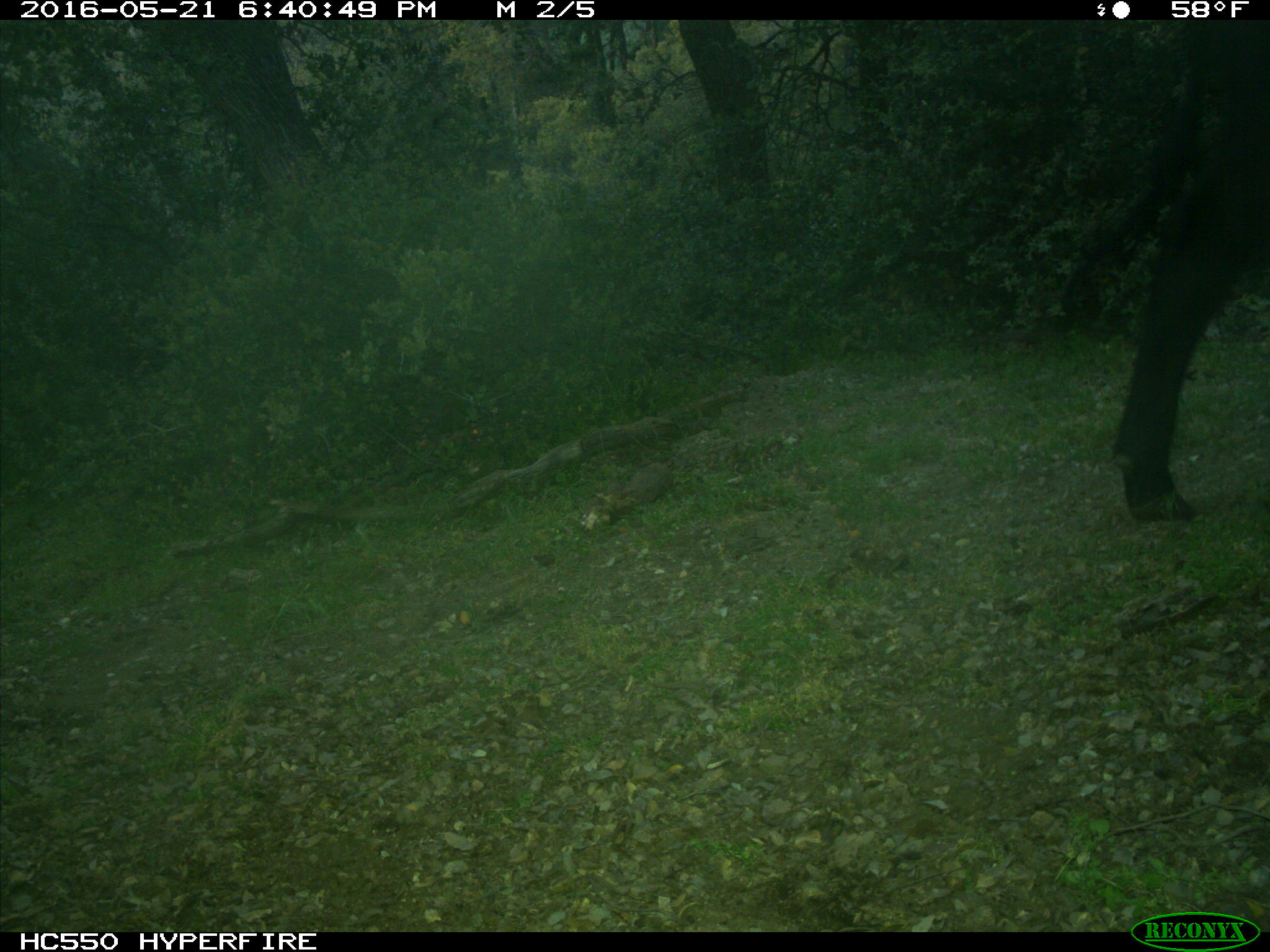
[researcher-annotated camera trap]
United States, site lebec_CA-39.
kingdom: Animalia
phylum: Chordata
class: Mammalia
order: Artiodactyla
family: Bovidae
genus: Bos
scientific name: Bos taurus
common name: domestic cow